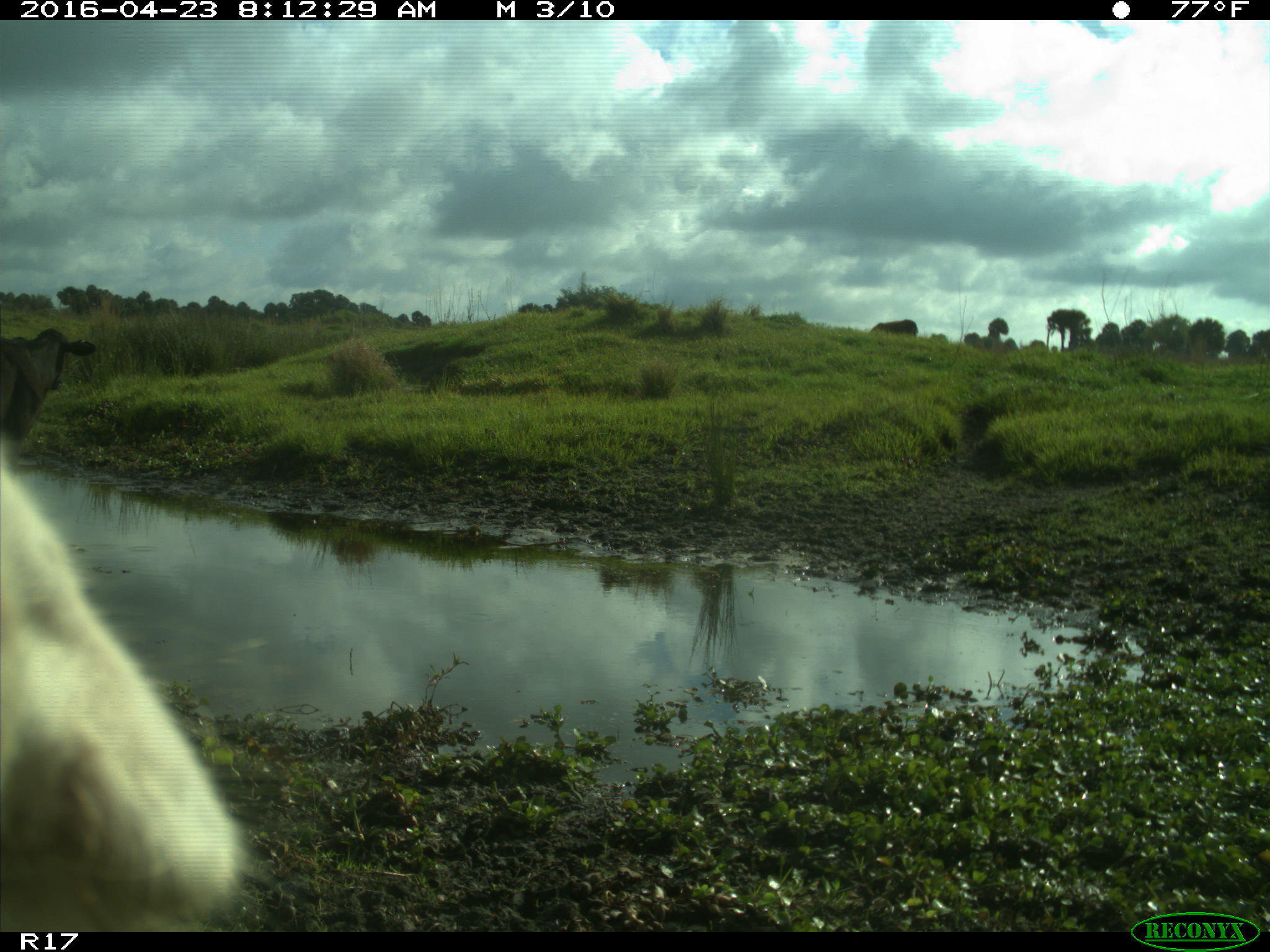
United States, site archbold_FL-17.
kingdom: Animalia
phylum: Chordata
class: Mammalia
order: Artiodactyla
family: Bovidae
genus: Bos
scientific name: Bos taurus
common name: domestic cow